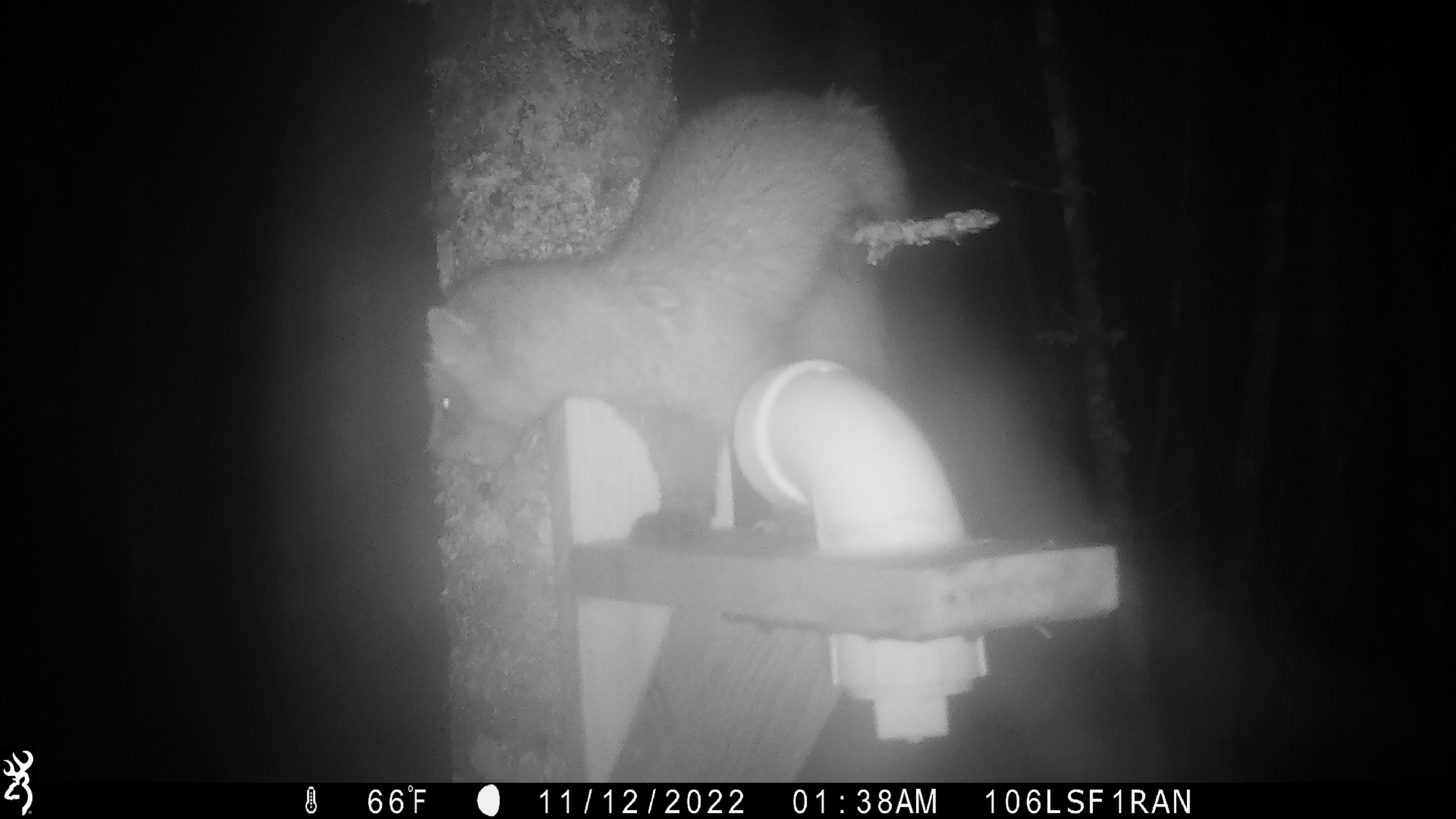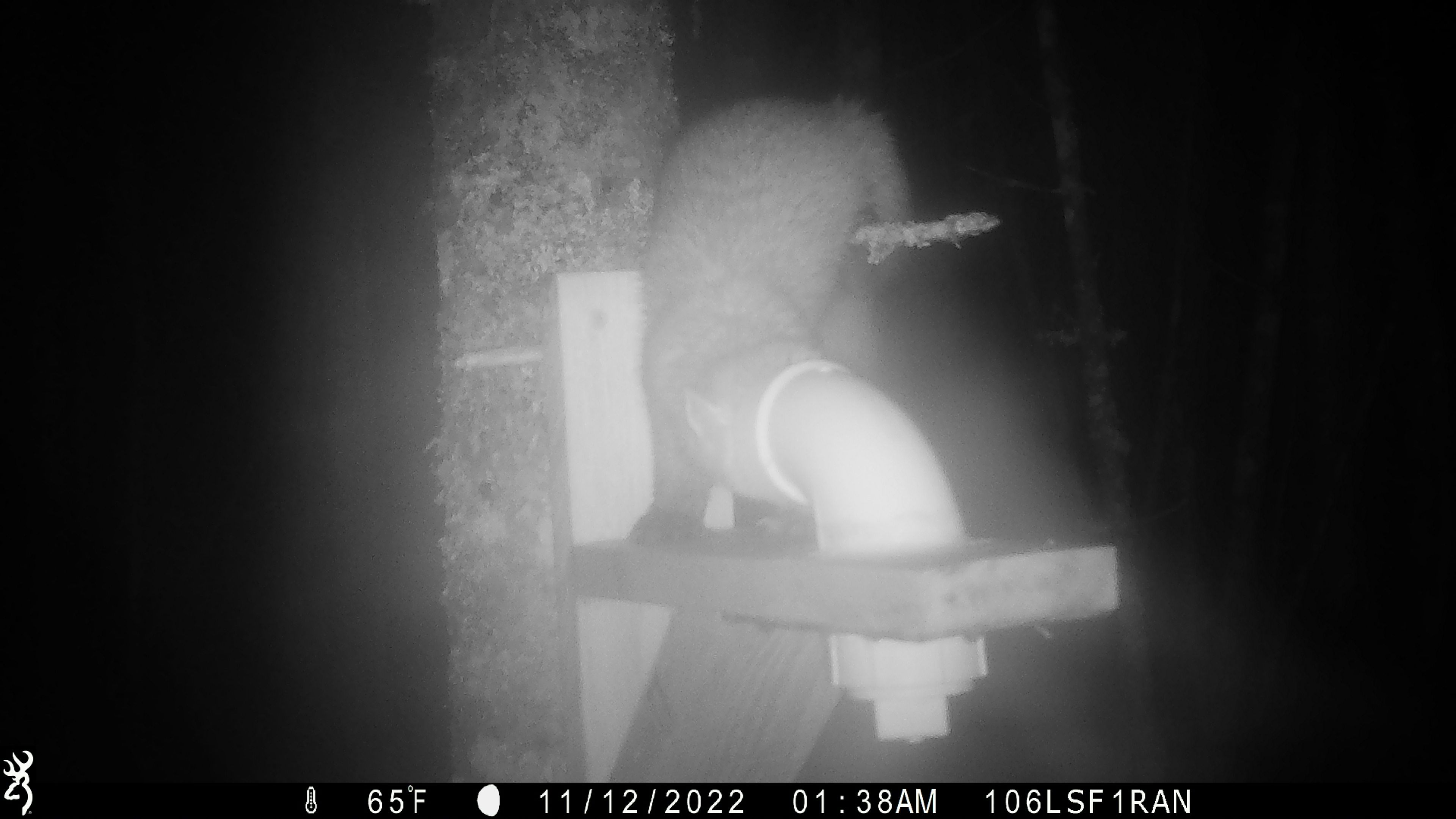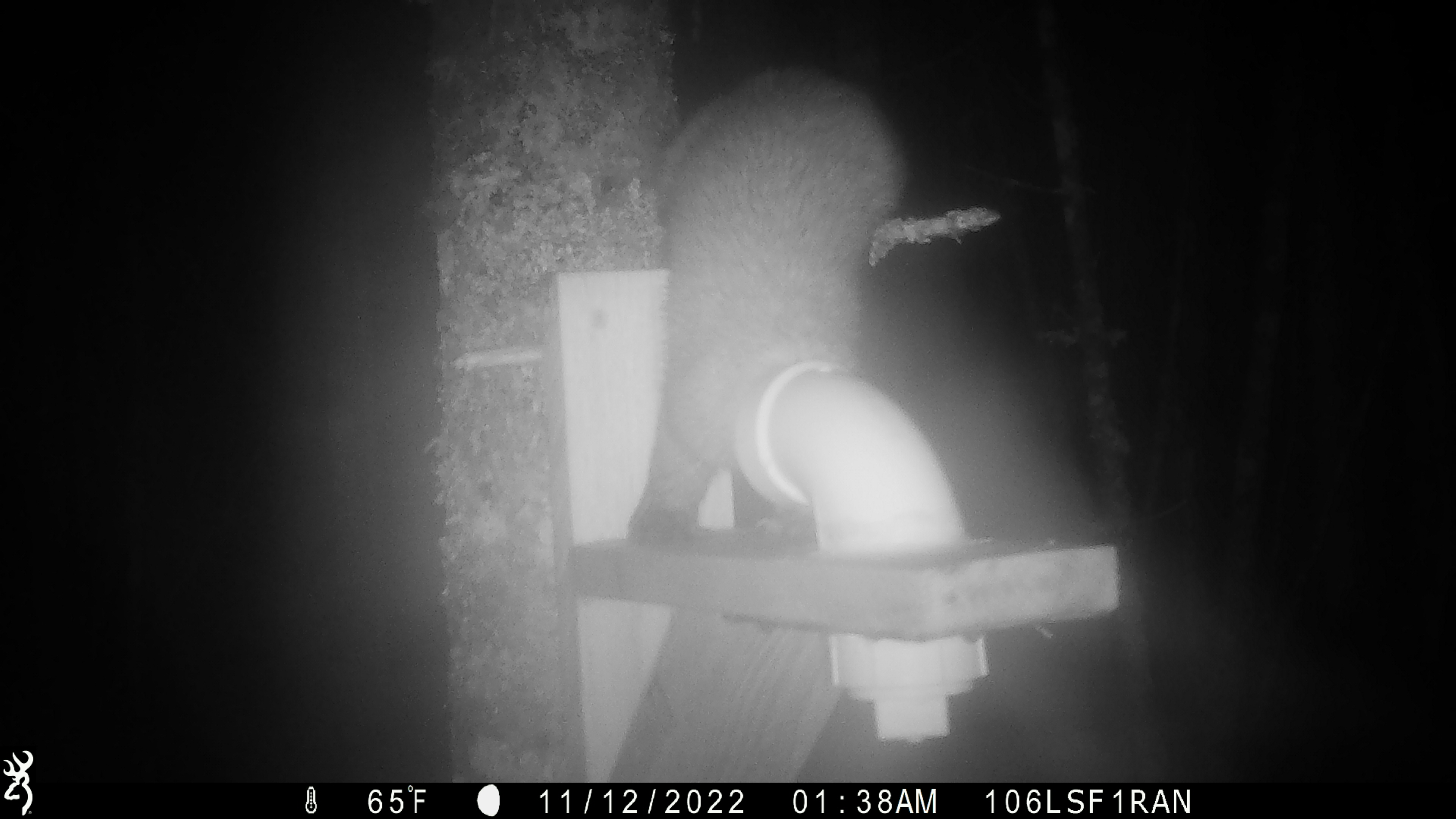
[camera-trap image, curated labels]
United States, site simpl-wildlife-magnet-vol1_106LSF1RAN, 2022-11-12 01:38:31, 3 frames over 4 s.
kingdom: Animalia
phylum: Chordata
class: Mammalia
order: Carnivora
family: Mustelidae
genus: Martes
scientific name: Martes americana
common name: american marten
American marten (Martes americana).